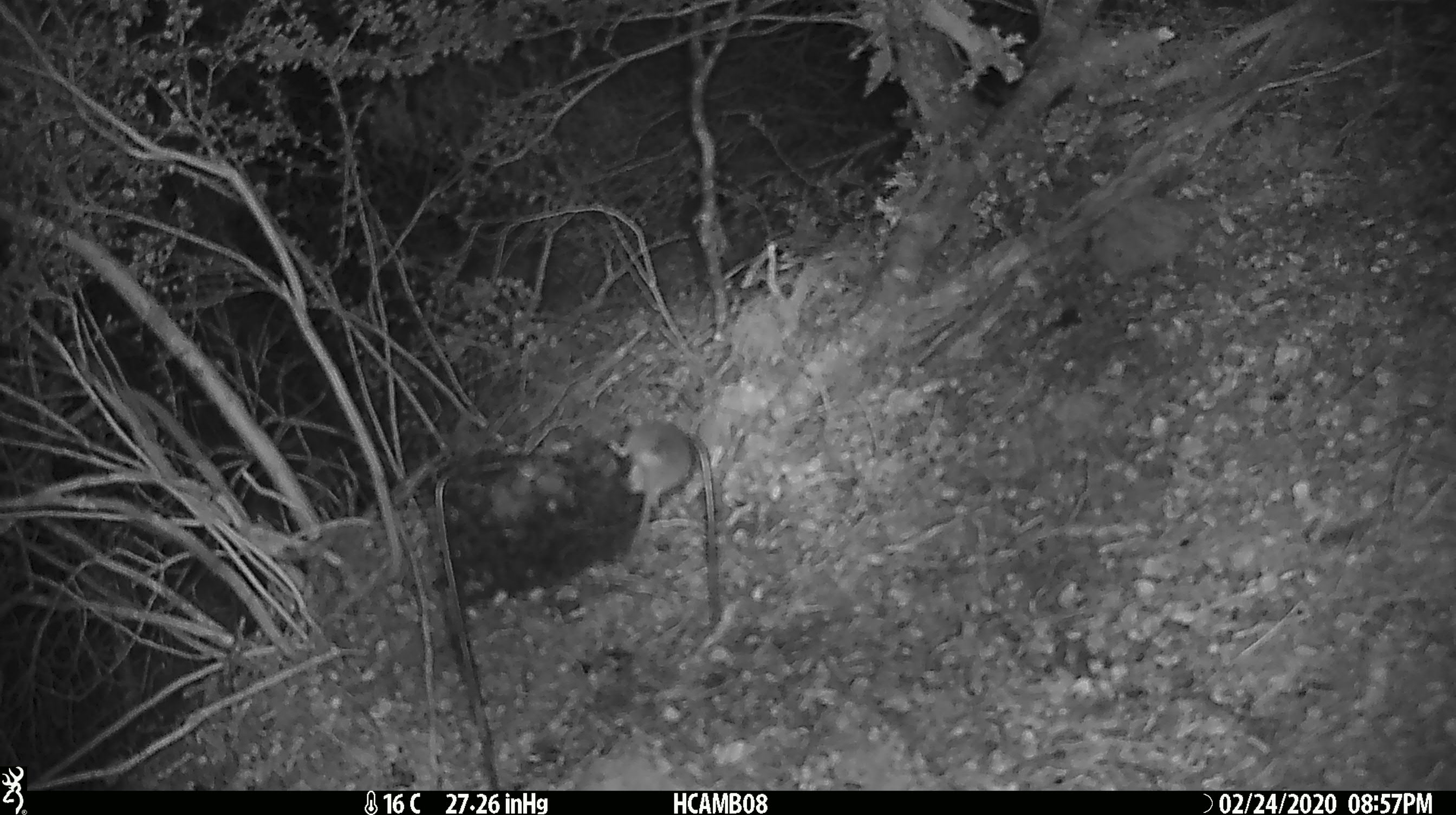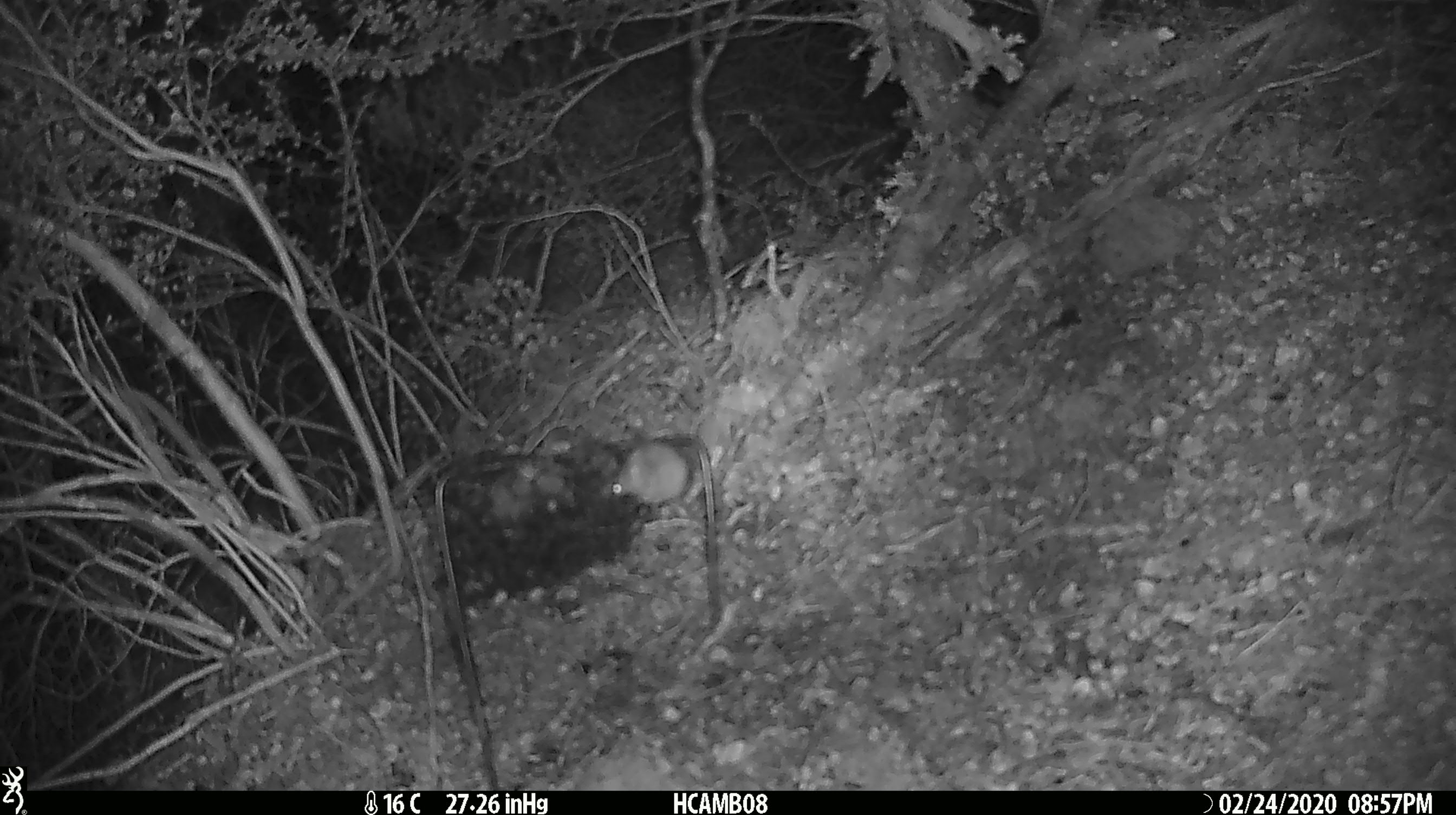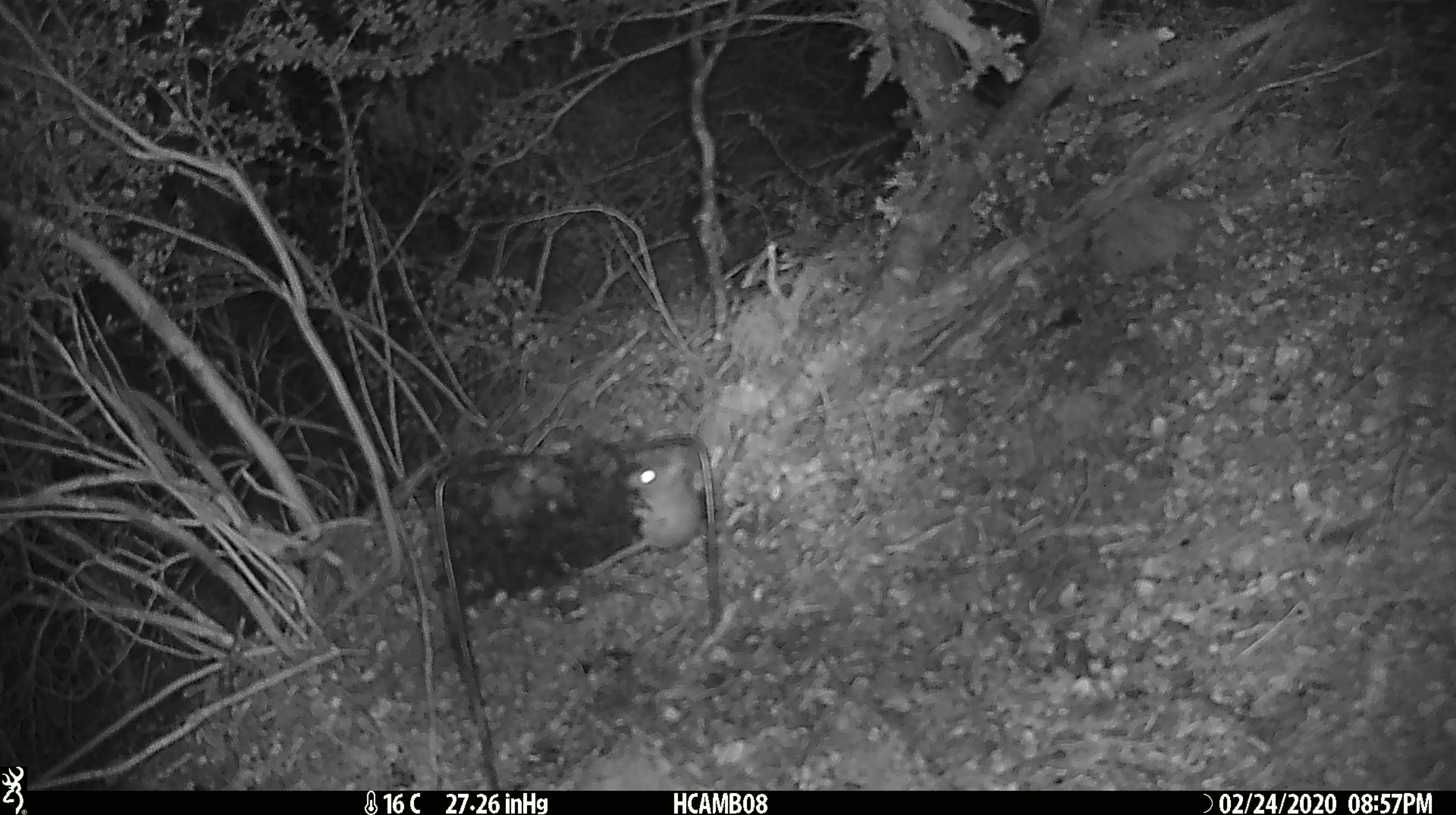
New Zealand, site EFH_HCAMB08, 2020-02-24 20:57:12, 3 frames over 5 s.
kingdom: Animalia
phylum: Chordata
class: Mammalia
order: Rodentia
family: Muridae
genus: Mus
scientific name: Mus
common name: mouse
Mouse (Mus).